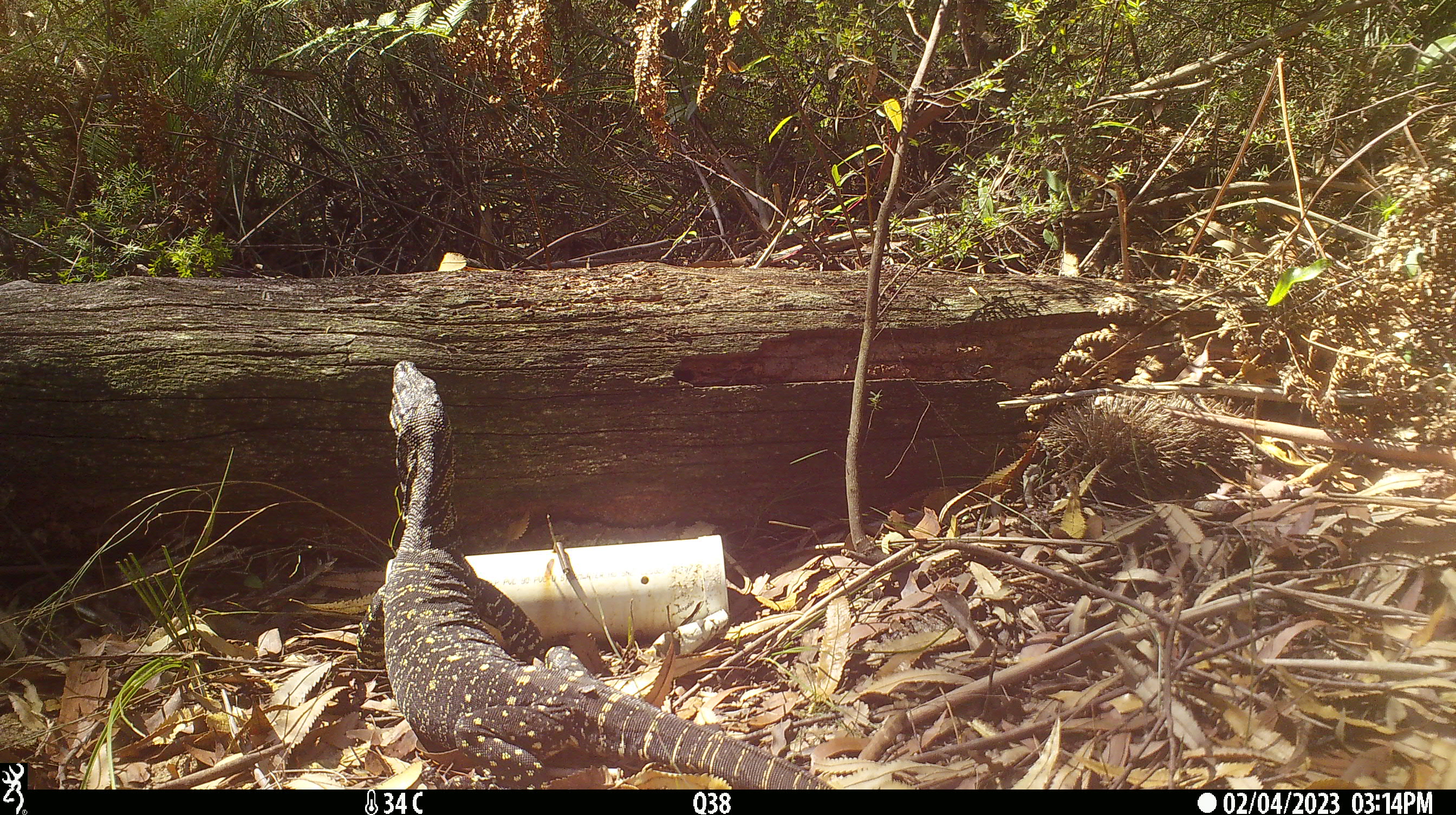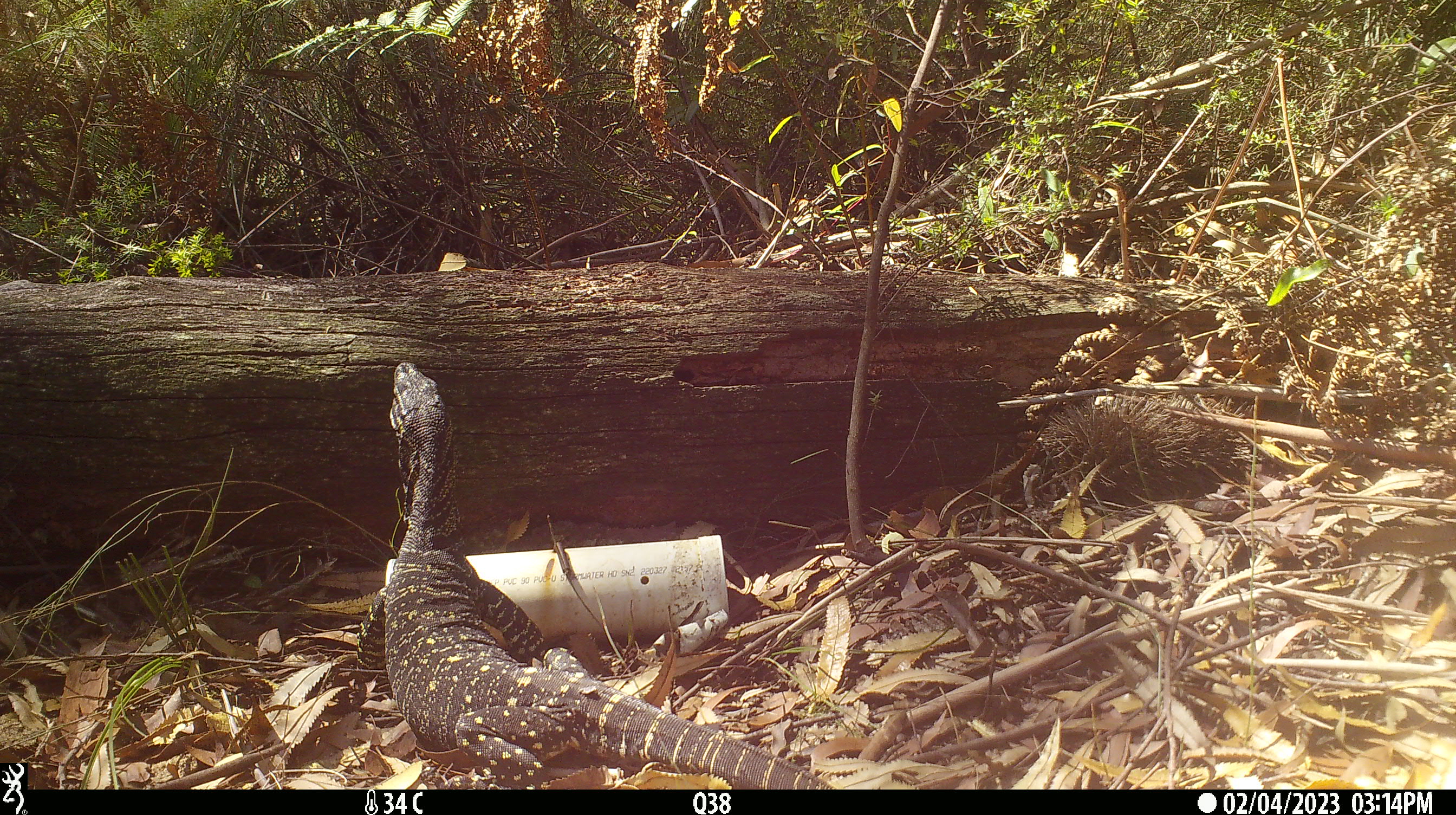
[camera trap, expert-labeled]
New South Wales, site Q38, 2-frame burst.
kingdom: Animalia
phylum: Chordata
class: Reptilia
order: Squamata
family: Varanidae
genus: Varanus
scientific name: Varanus varius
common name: lace monitor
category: goanna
Goanna (lace monitor) (Varanus varius).